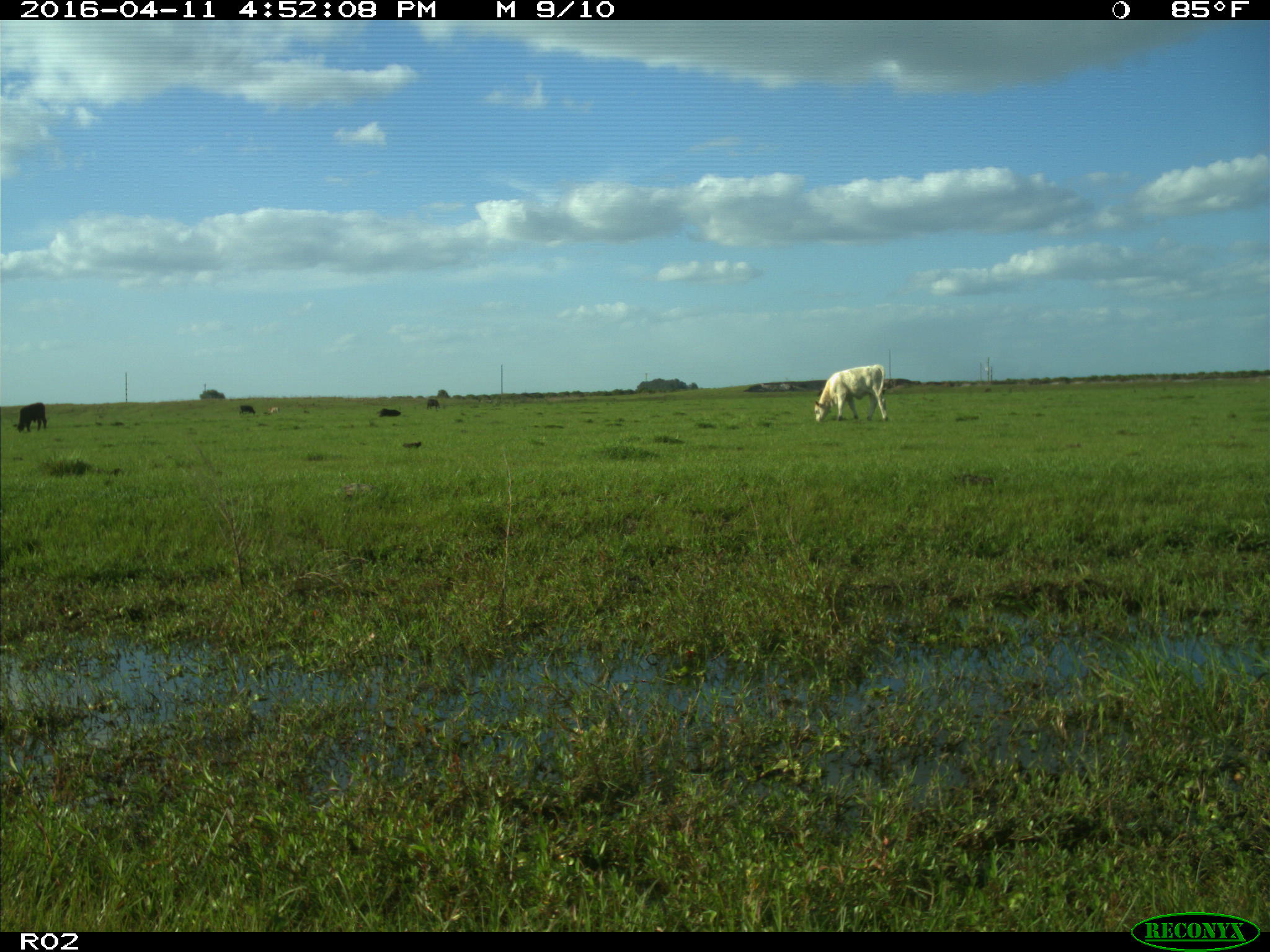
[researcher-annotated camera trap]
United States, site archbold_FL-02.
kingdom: Animalia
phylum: Chordata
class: Mammalia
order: Artiodactyla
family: Bovidae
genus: Bos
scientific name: Bos taurus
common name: domestic cow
Bos taurus (domestic cow).